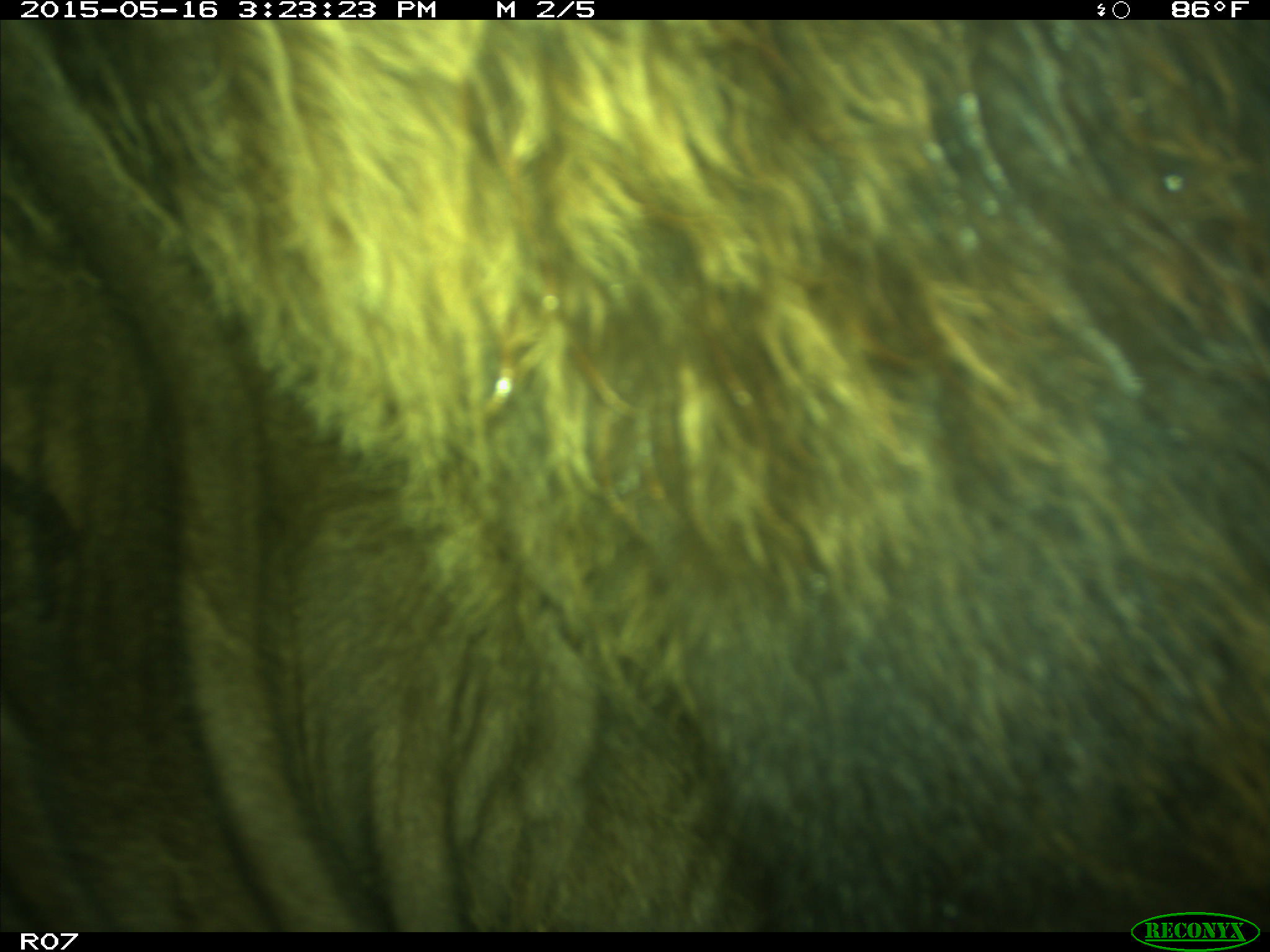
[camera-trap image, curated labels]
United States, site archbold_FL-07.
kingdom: Animalia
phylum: Chordata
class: Mammalia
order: Artiodactyla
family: Bovidae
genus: Bos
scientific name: Bos taurus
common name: domestic cow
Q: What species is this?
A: Bos taurus (domestic cow).